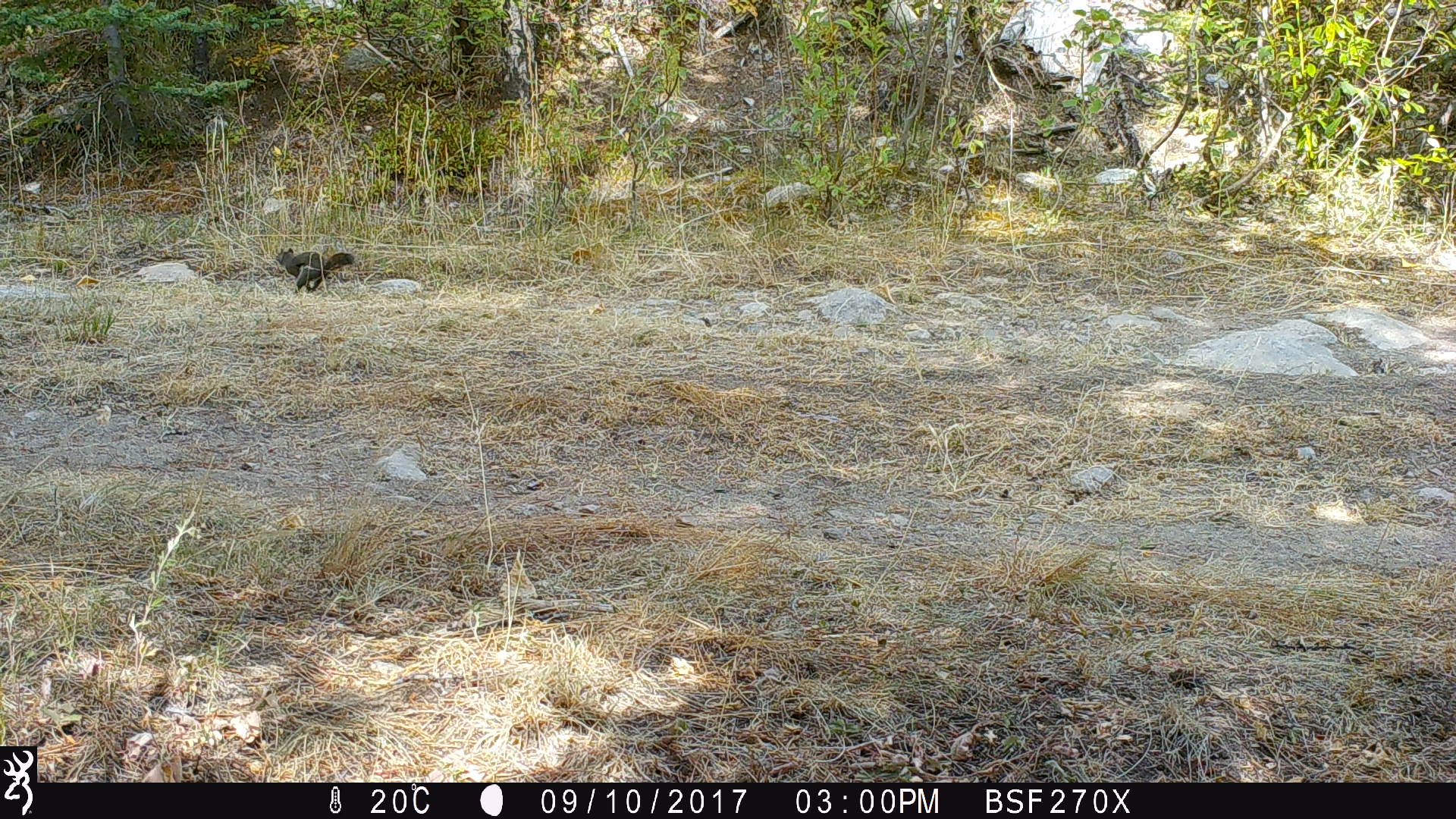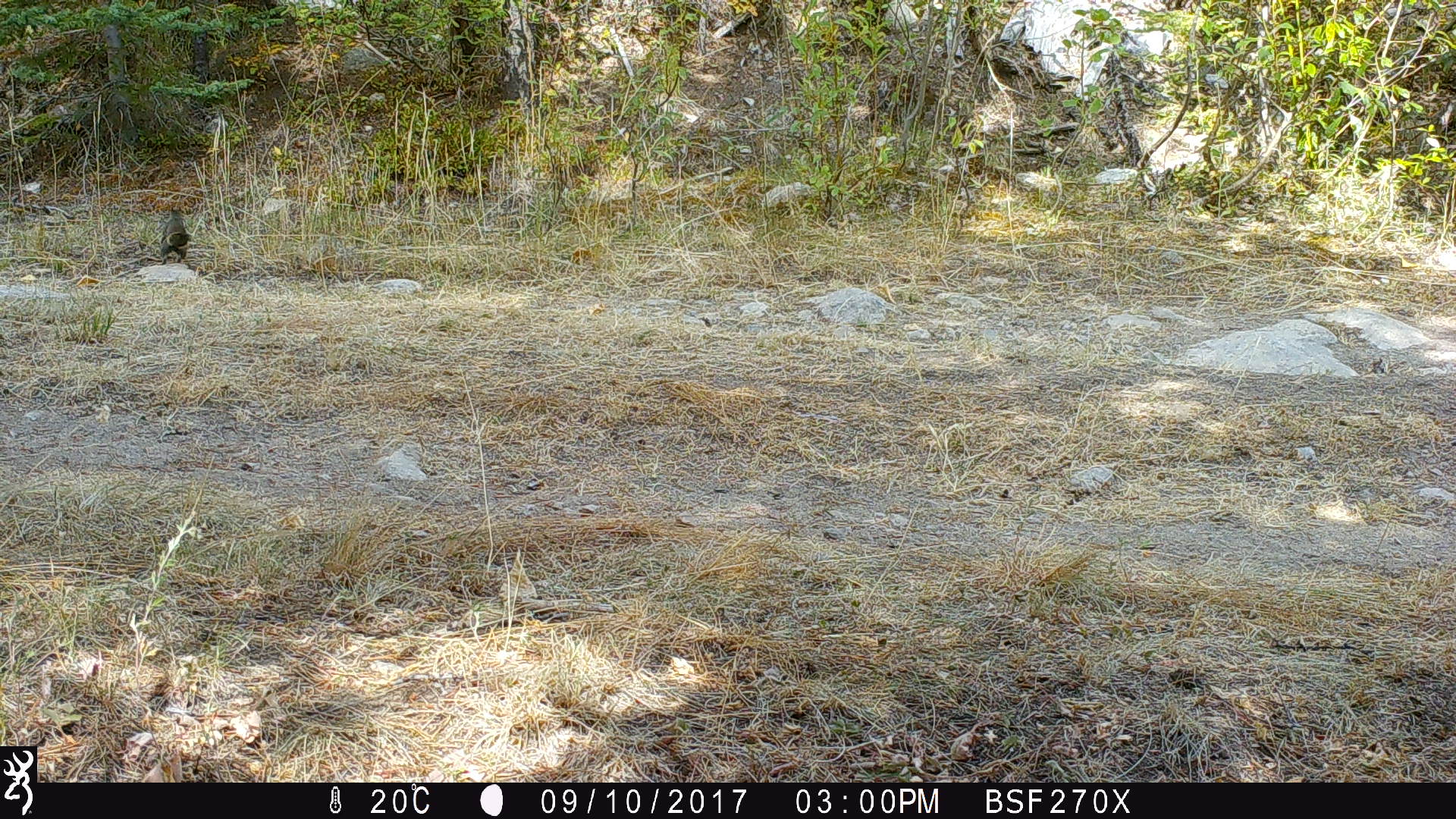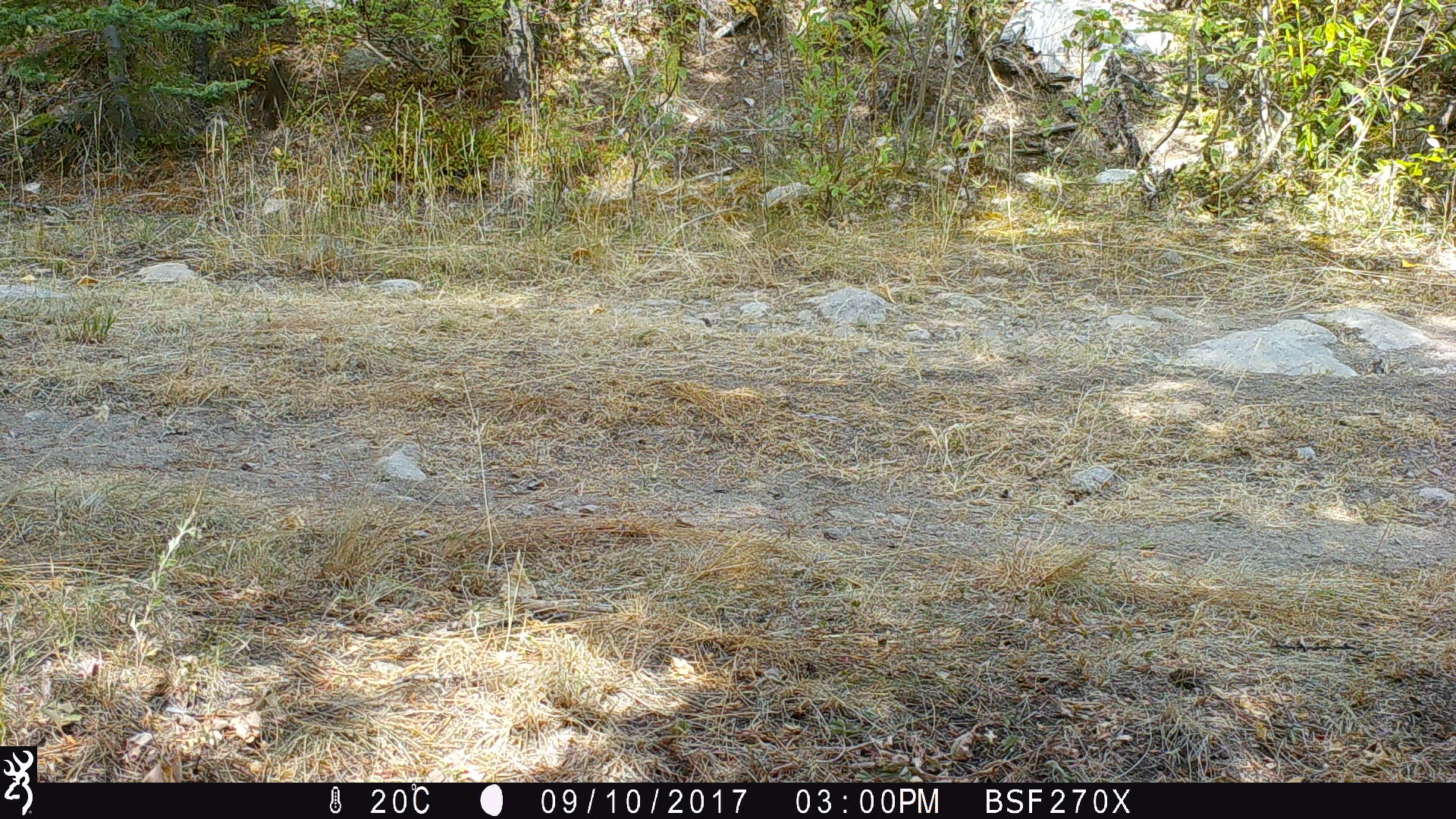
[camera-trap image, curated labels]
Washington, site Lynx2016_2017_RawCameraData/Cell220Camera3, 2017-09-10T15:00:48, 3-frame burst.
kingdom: Animalia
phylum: Chordata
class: Mammalia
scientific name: Mammalia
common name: small mammal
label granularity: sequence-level